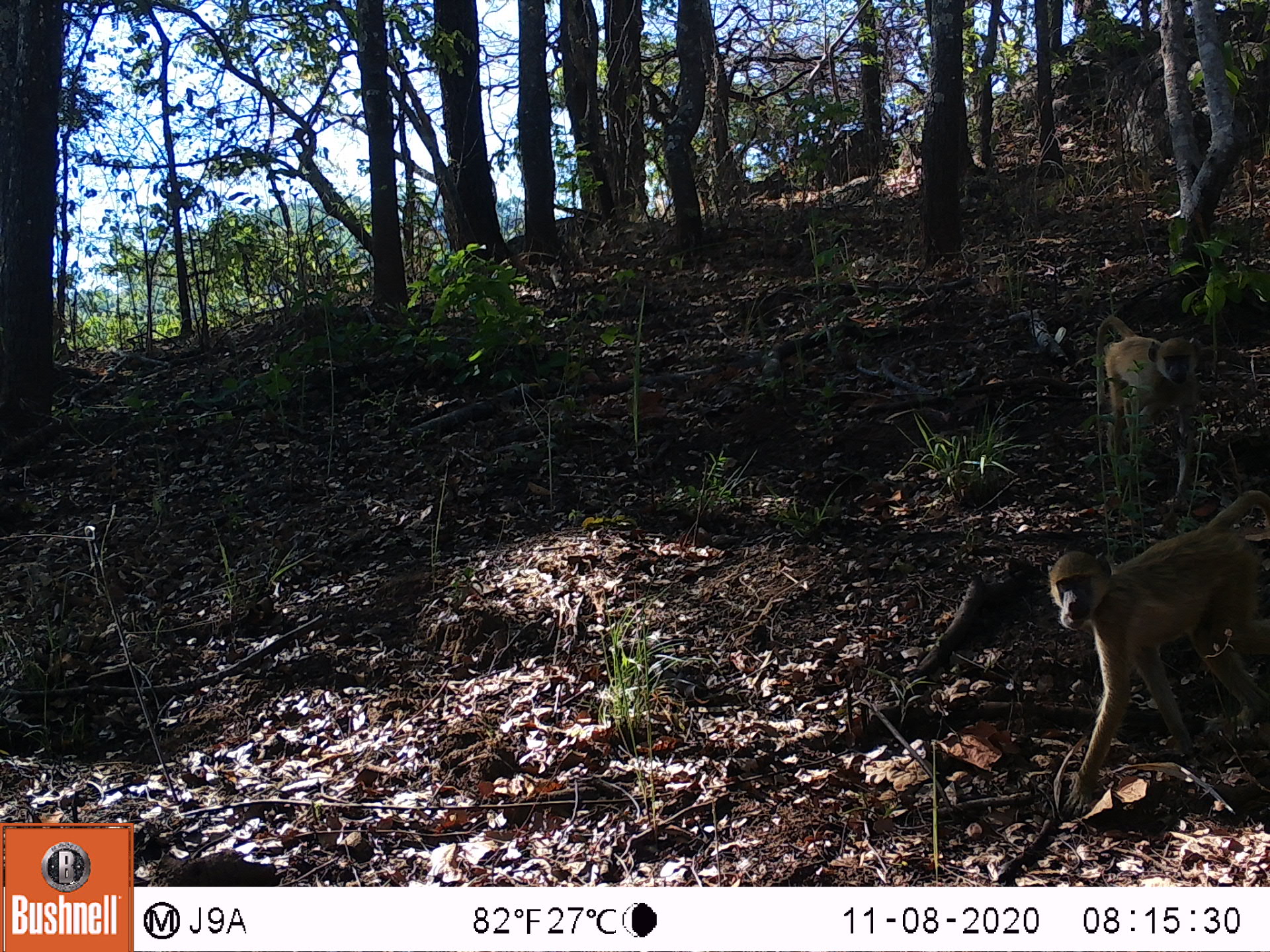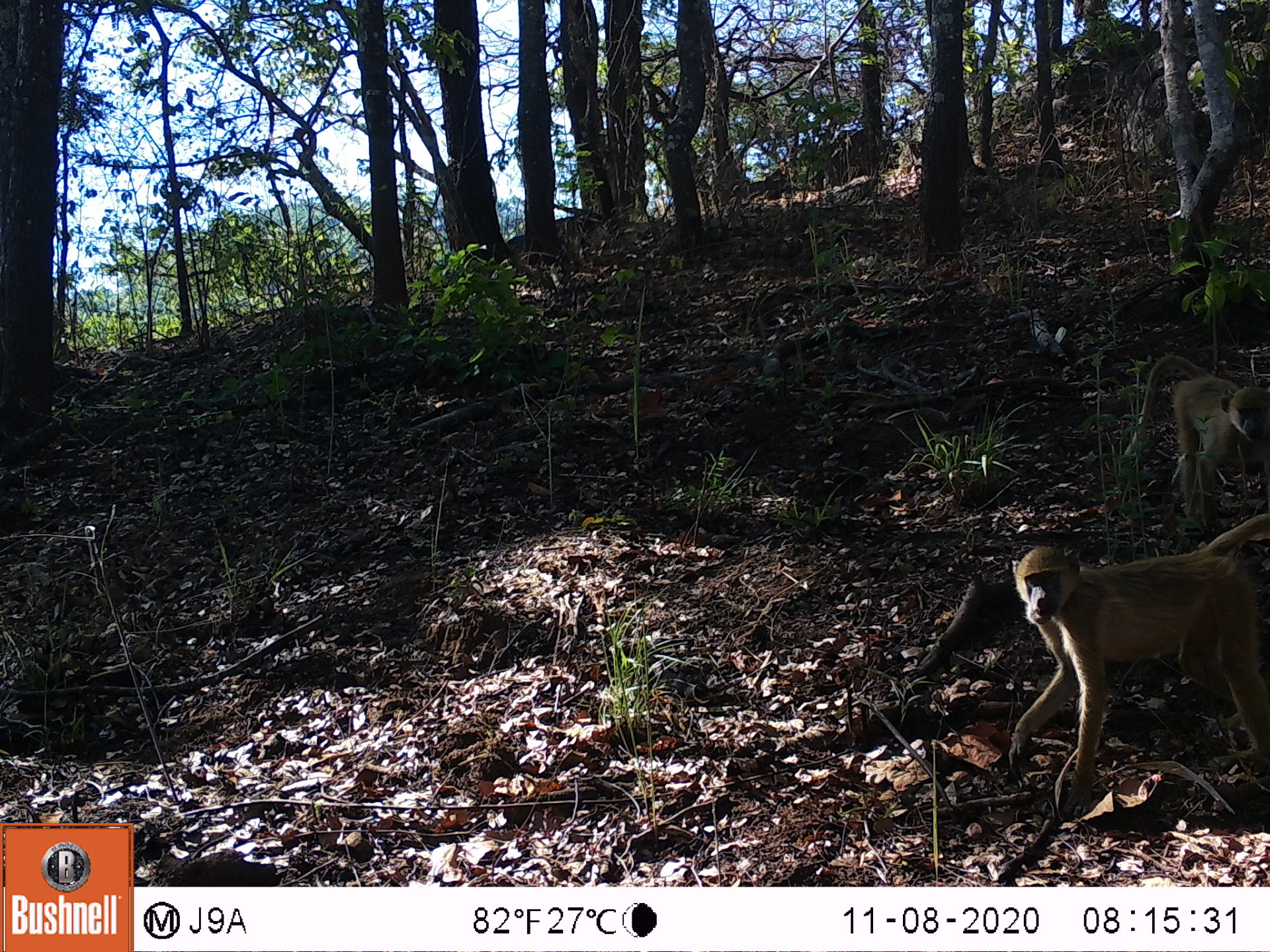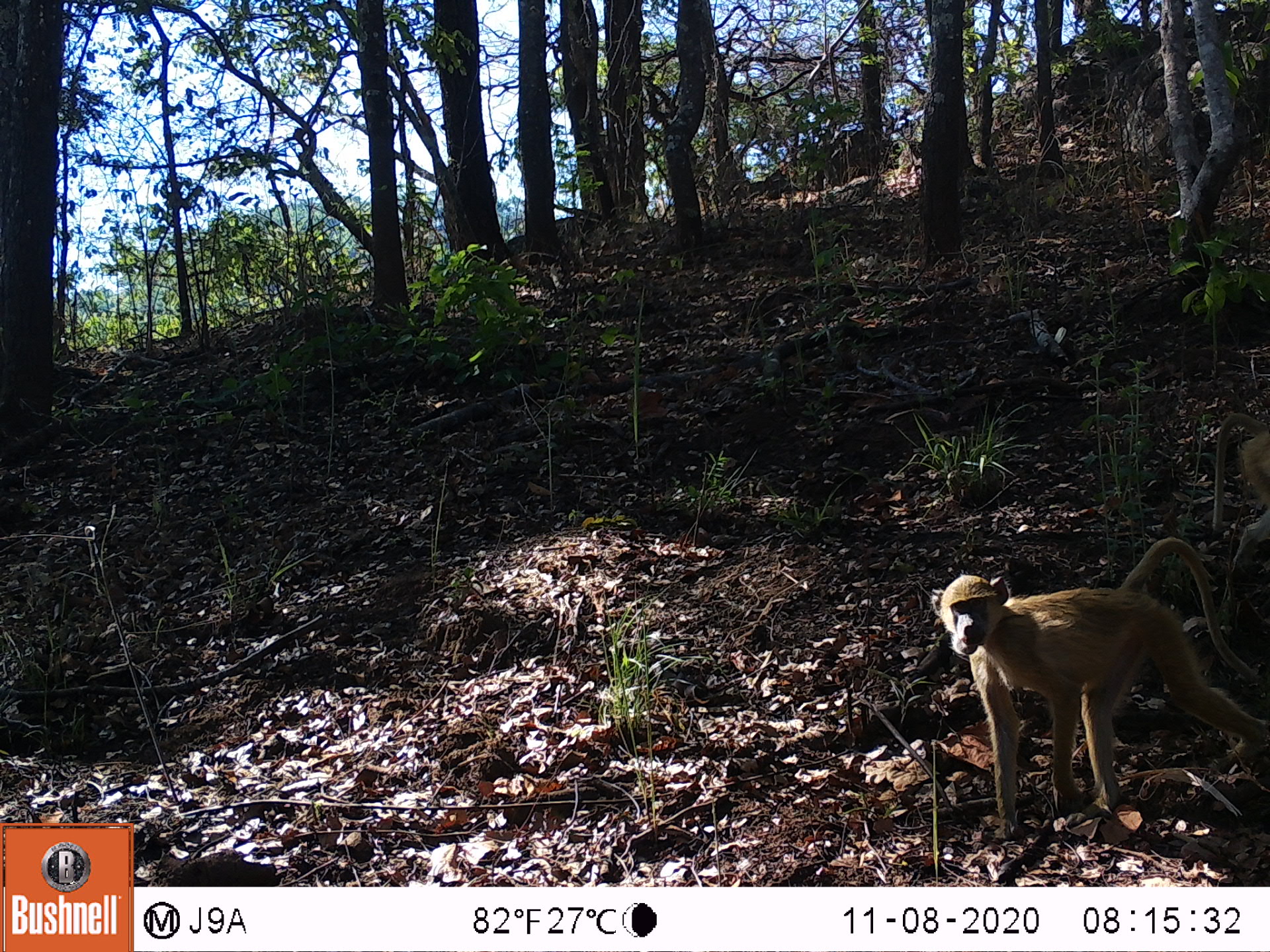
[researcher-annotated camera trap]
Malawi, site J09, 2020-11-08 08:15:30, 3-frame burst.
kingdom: Animalia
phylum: Chordata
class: Mammalia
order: Primates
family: Cercopithecidae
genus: Papio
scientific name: Papio cynocephalus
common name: yellow baboon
Yellow baboon (Papio cynocephalus), count 2.